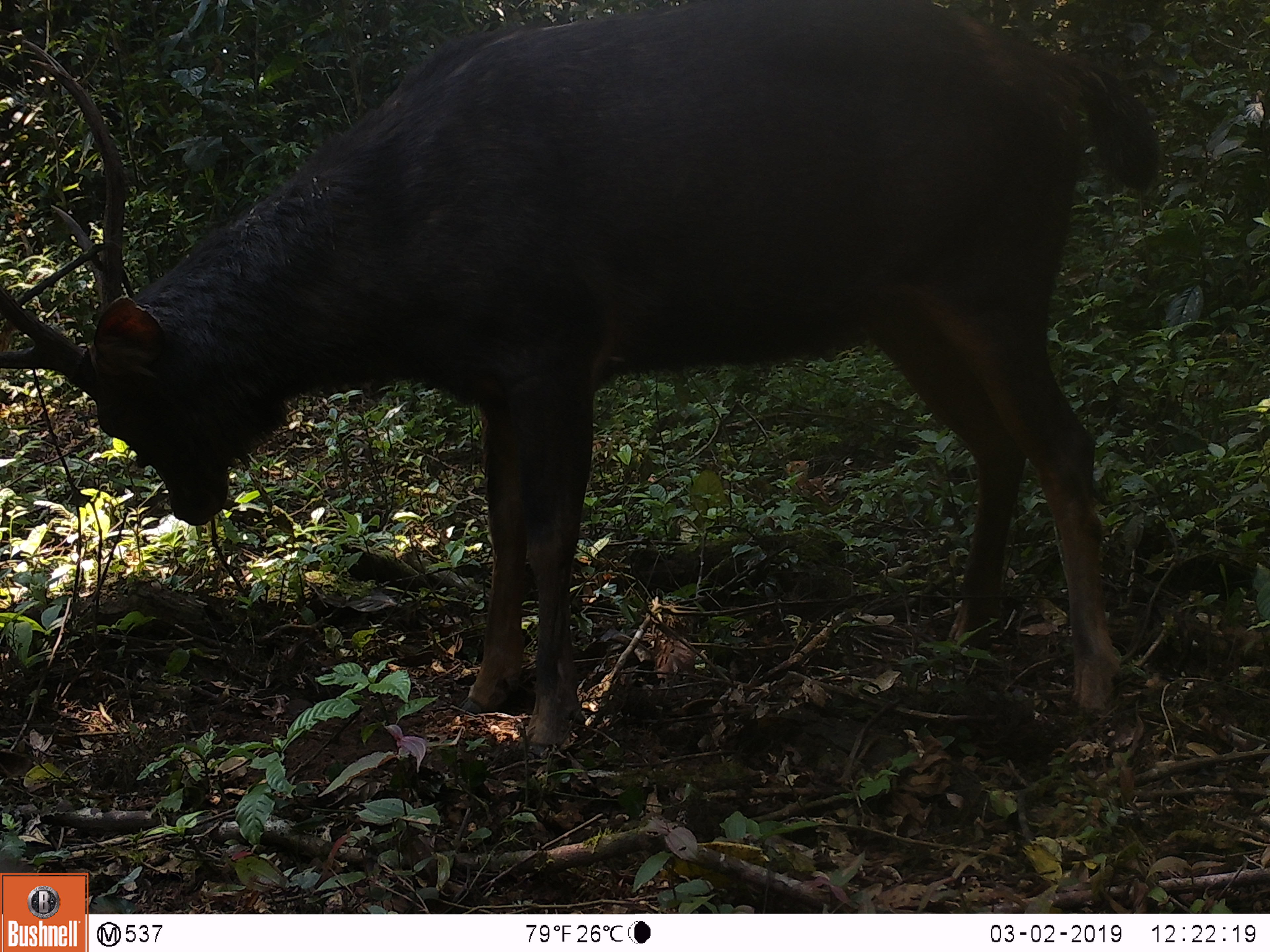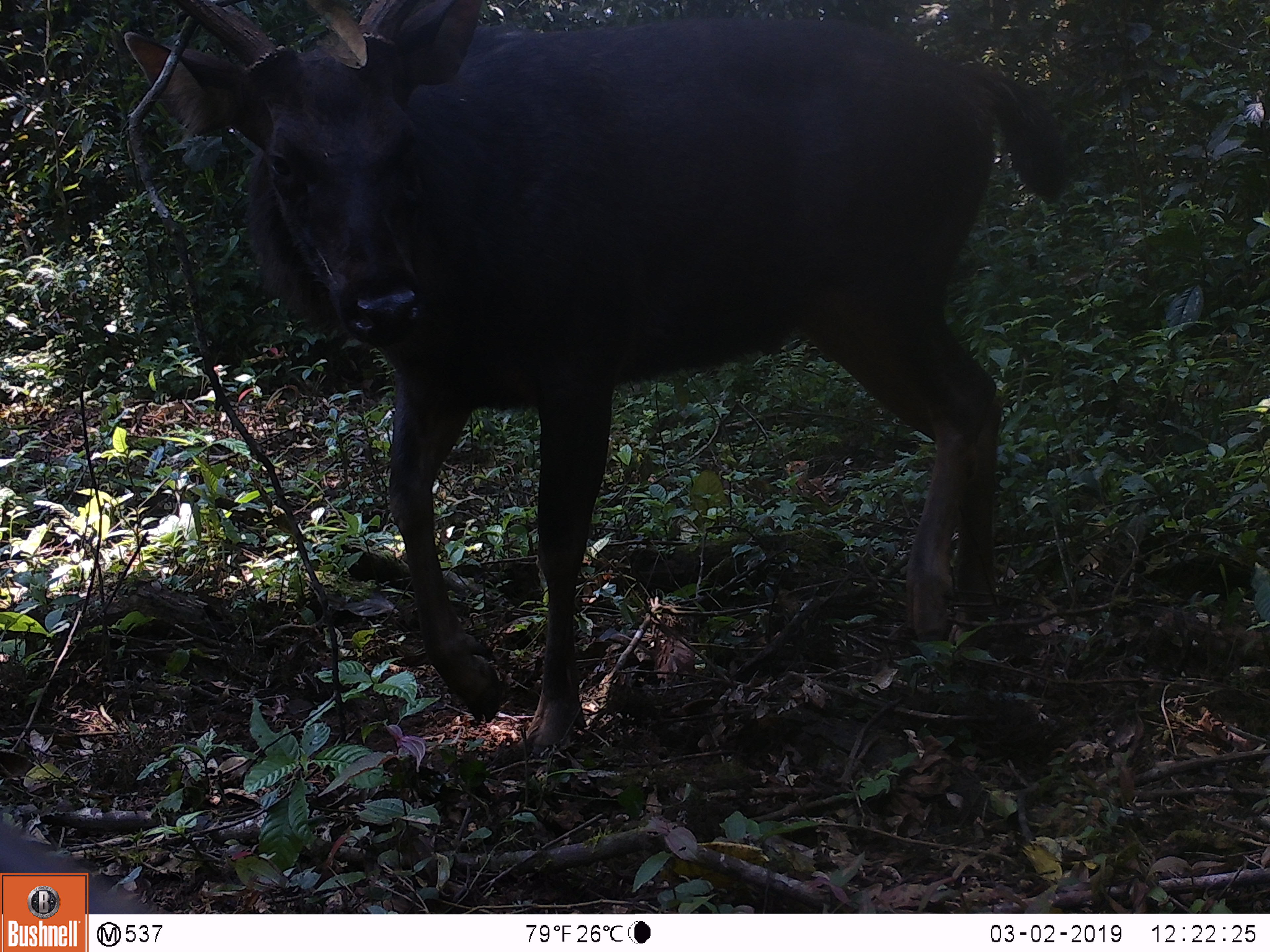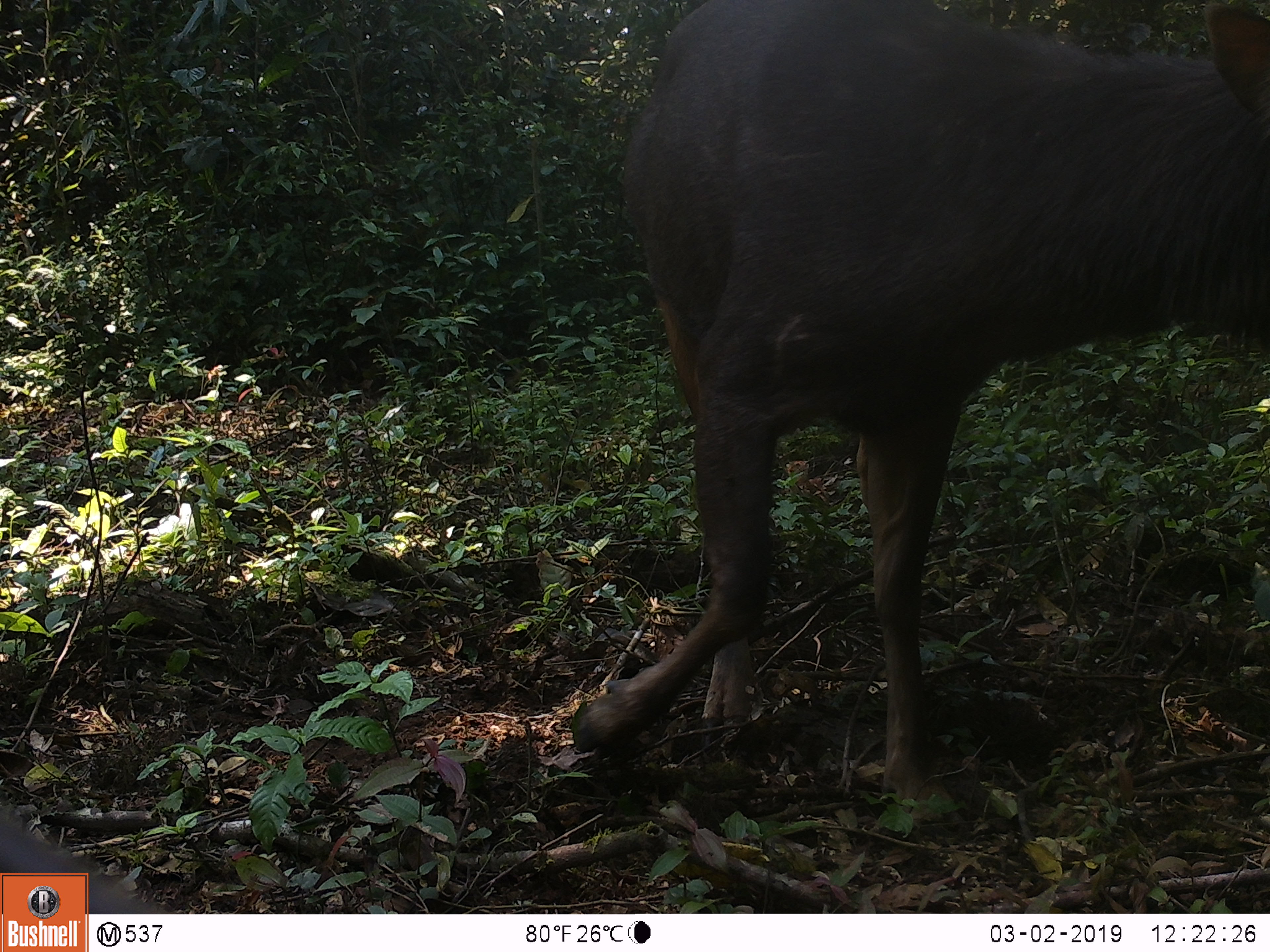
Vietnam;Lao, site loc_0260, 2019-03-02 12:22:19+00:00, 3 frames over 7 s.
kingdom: Animalia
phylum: Chordata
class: Mammalia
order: Artiodactyla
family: Cervidae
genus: Rusa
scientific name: Rusa unicolor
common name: sambar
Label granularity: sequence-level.